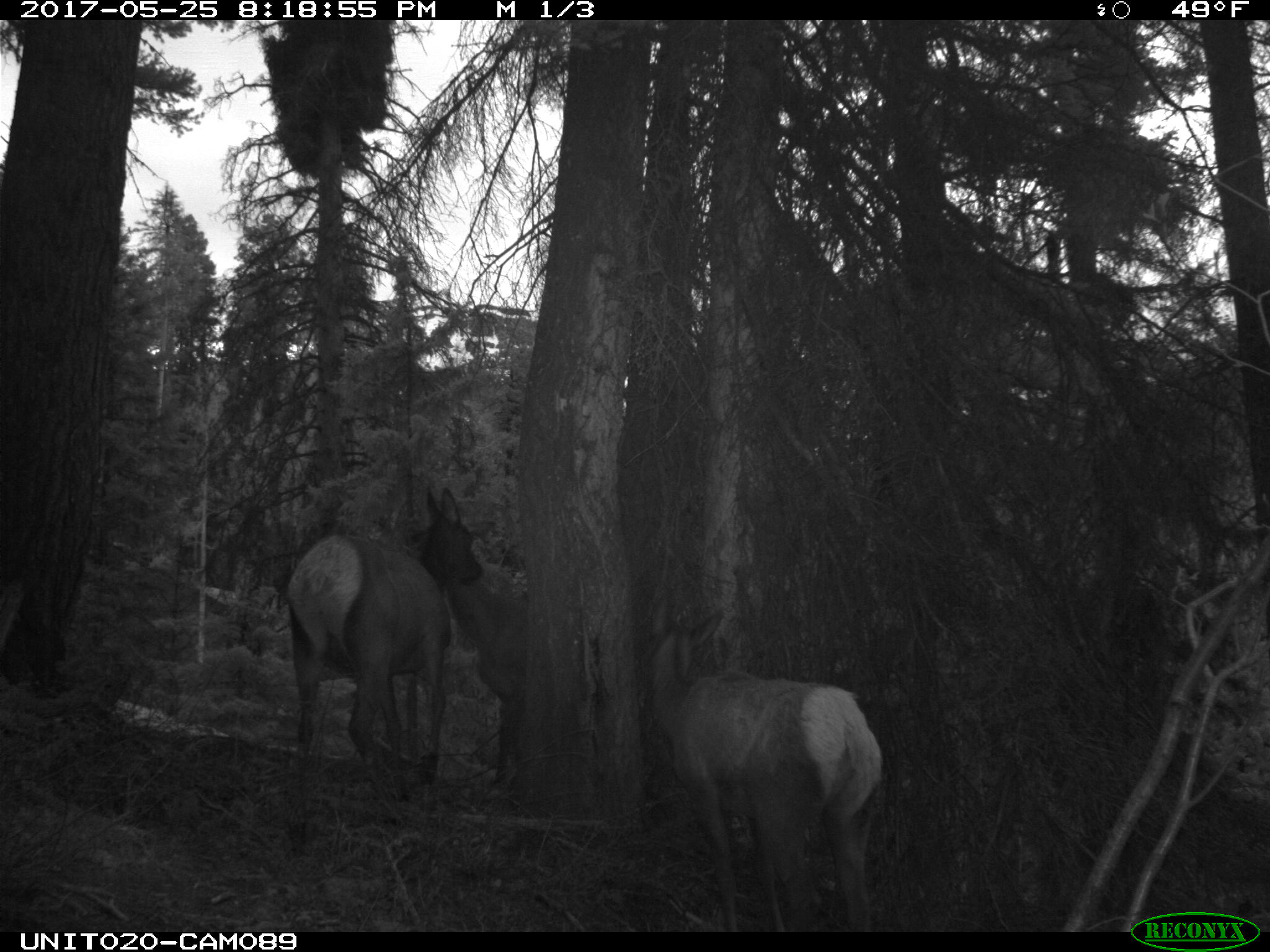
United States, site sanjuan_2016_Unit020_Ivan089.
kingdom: Animalia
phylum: Chordata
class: Mammalia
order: Artiodactyla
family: Cervidae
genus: Cervus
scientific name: Cervus elaphus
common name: red deer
Cervus elaphus (red deer).